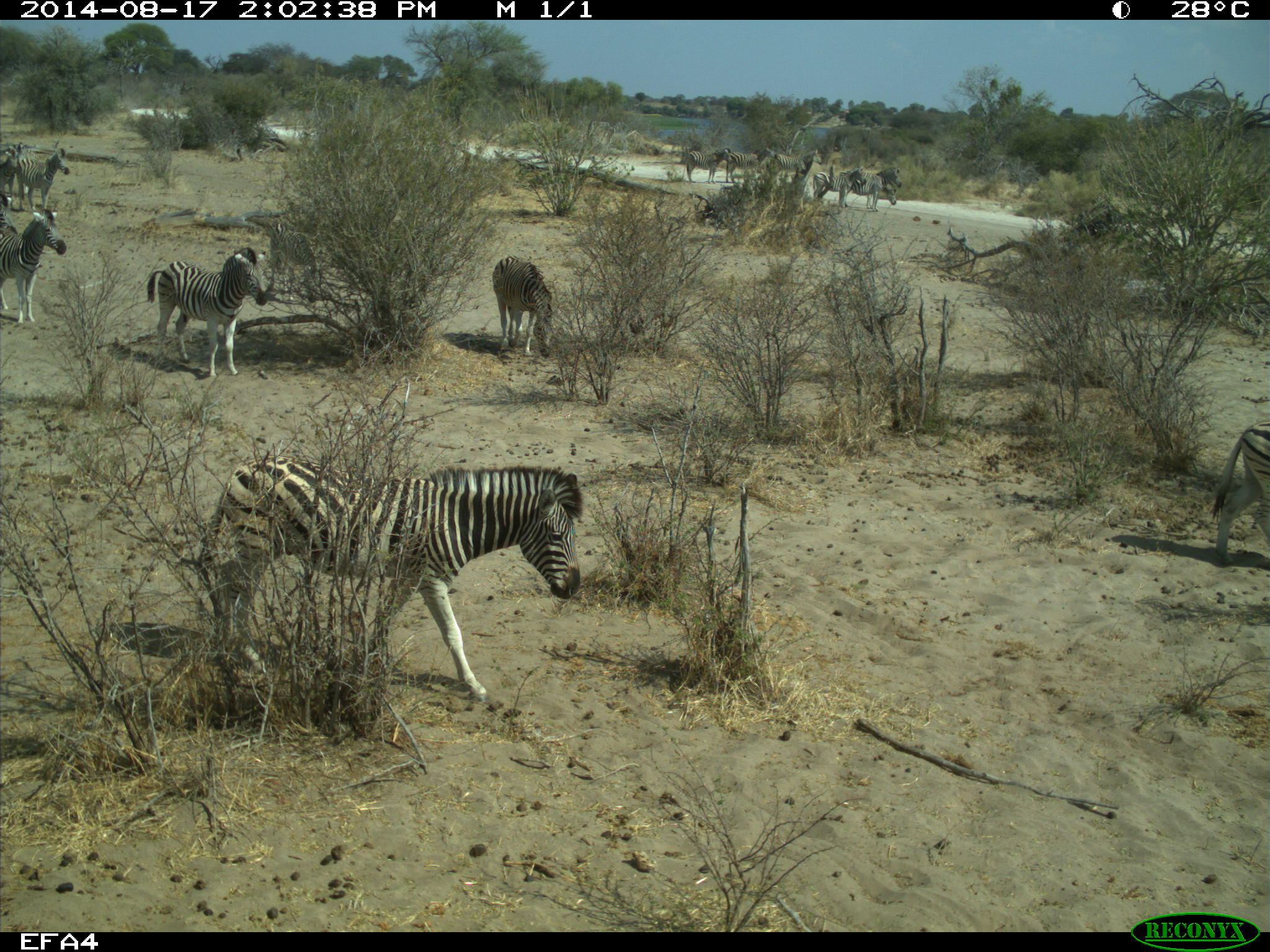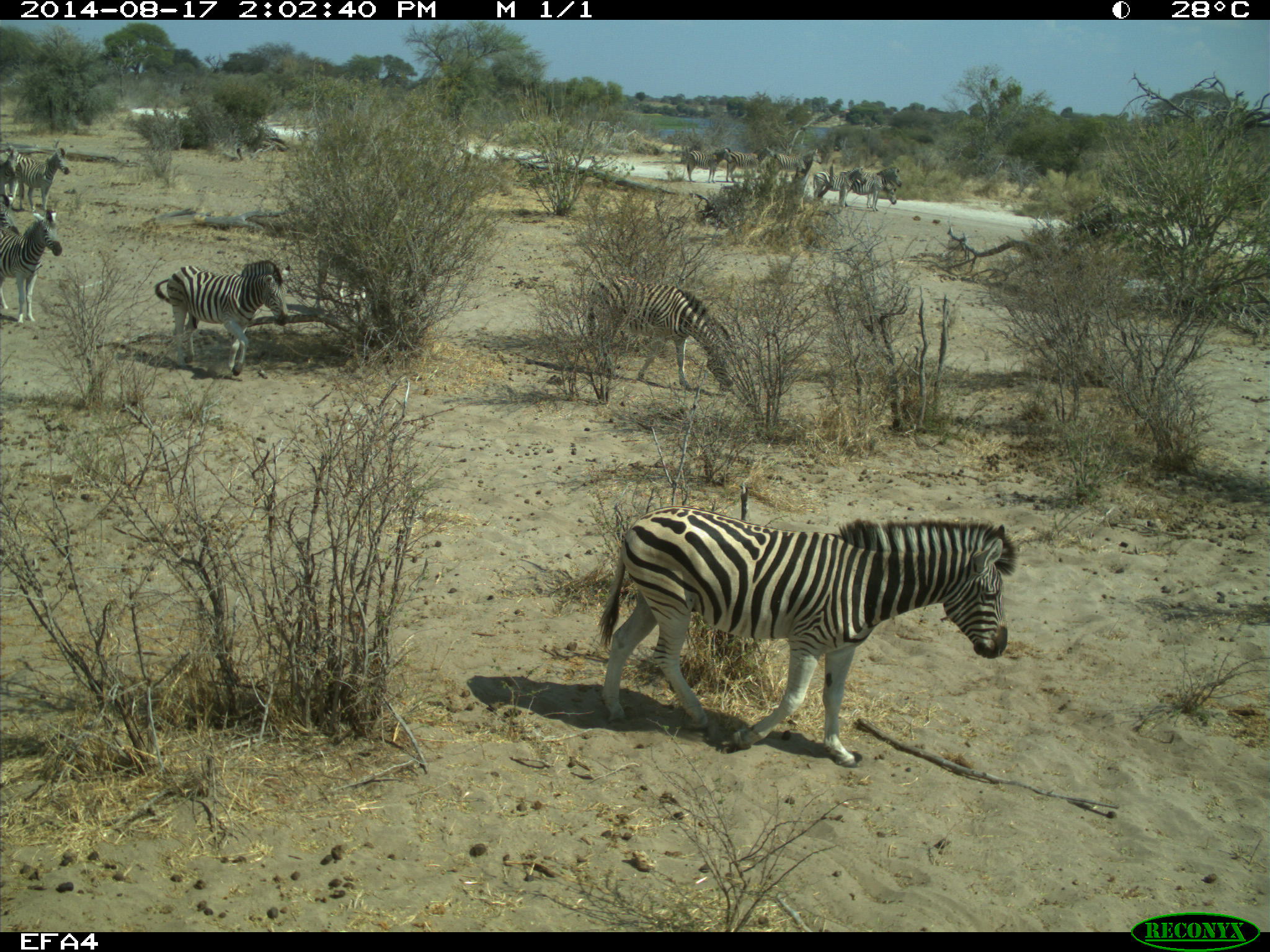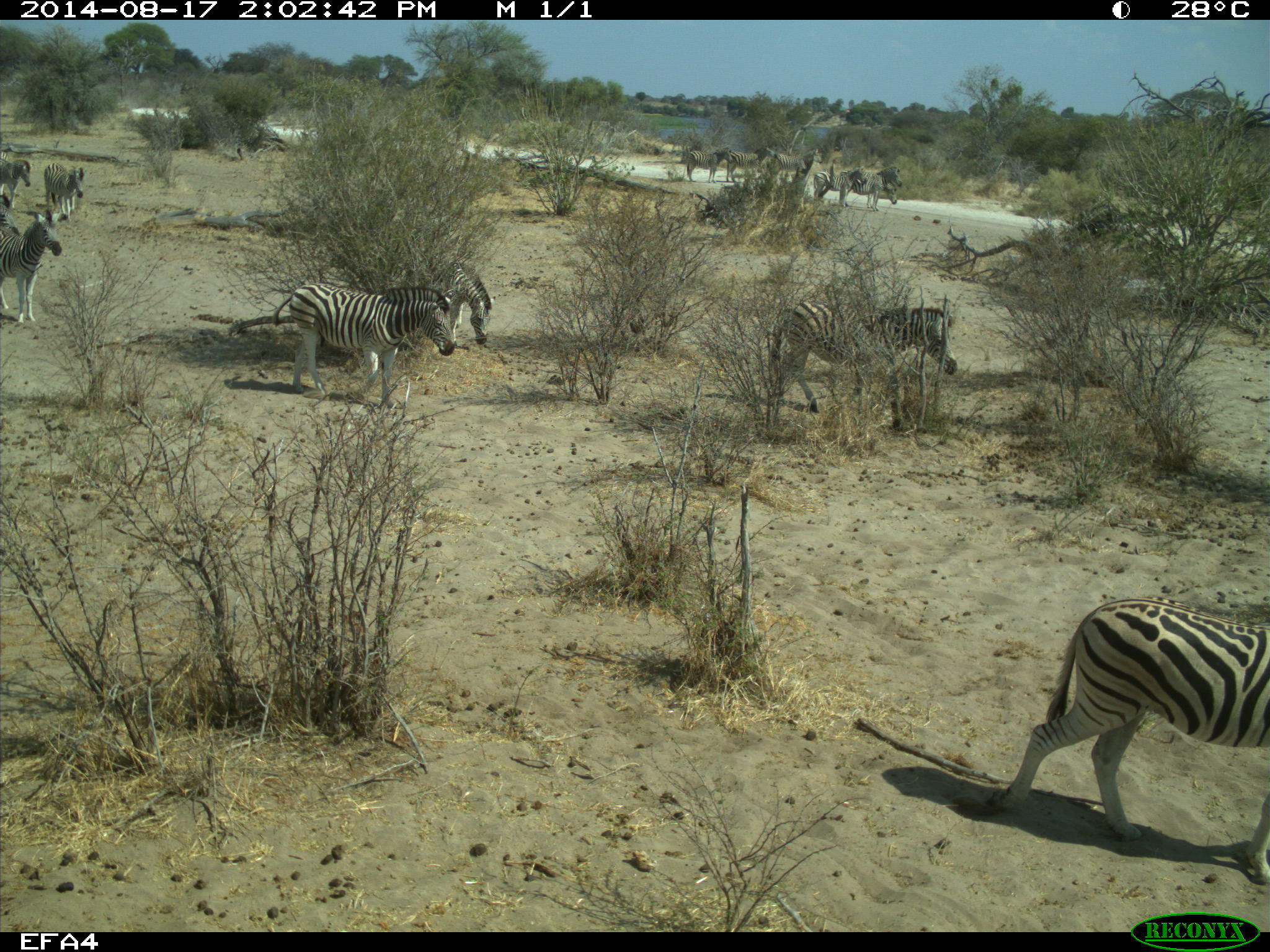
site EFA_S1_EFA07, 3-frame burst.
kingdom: Animalia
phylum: Chordata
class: Mammalia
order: Perissodactyla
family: Equidae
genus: Equus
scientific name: Equus quagga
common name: plains zebra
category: zebraplains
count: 11-50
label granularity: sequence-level